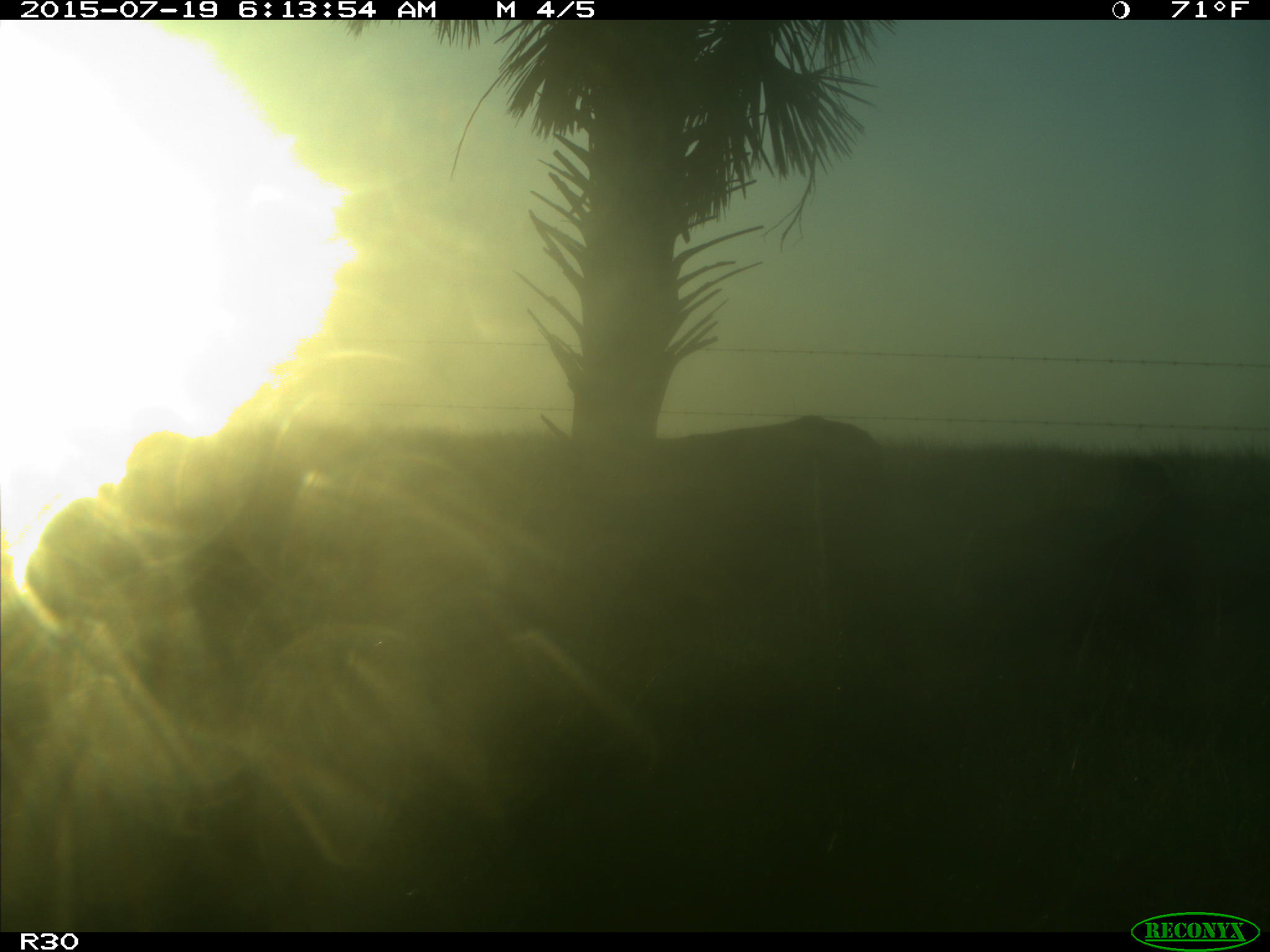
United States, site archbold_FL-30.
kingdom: Animalia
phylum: Chordata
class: Mammalia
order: Artiodactyla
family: Bovidae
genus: Bos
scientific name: Bos taurus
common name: domestic cow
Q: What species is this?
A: Bos taurus (domestic cow).